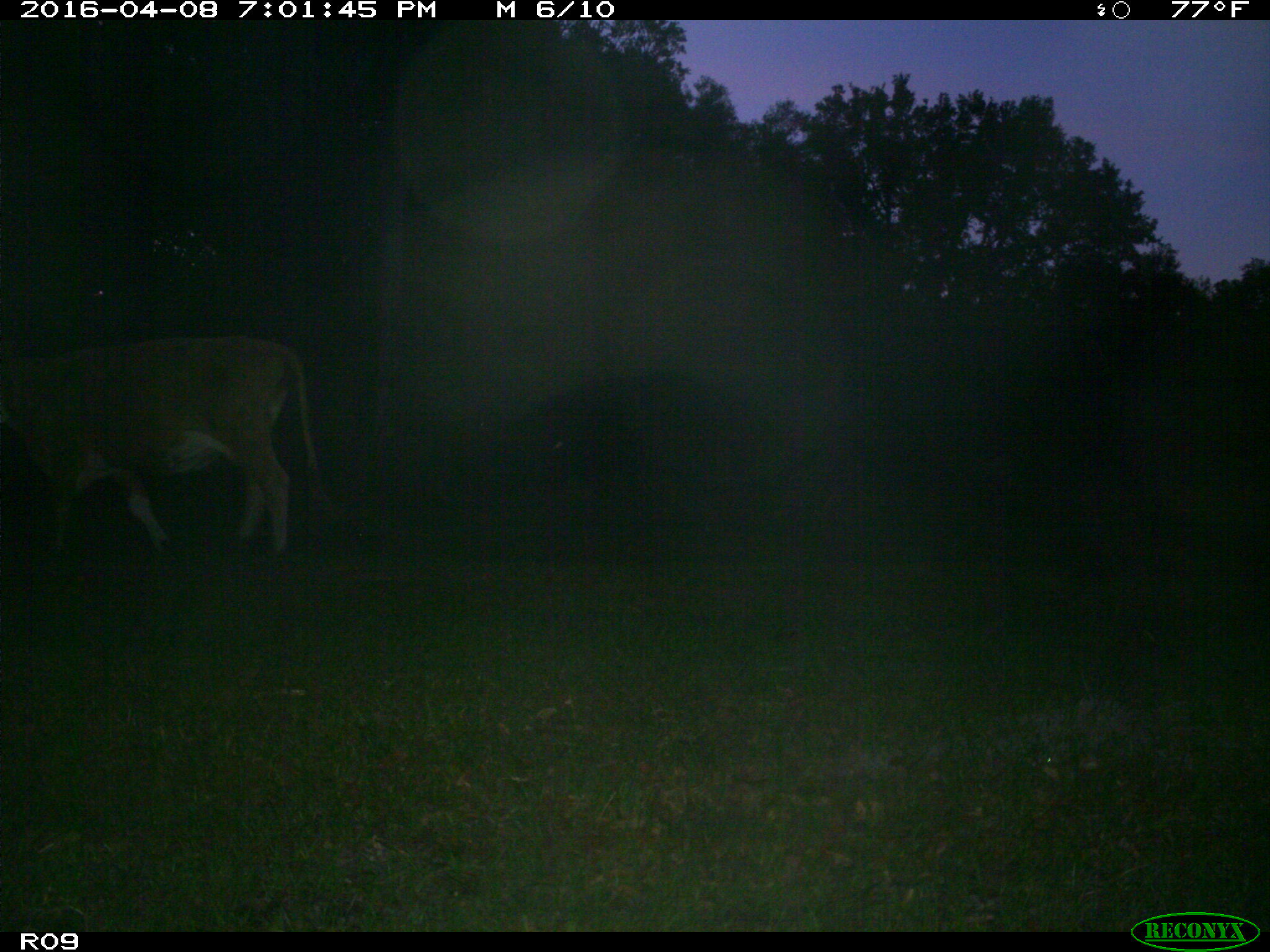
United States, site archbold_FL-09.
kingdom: Animalia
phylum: Chordata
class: Mammalia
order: Artiodactyla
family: Bovidae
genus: Bos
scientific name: Bos taurus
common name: domestic cow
Bos taurus (domestic cow).